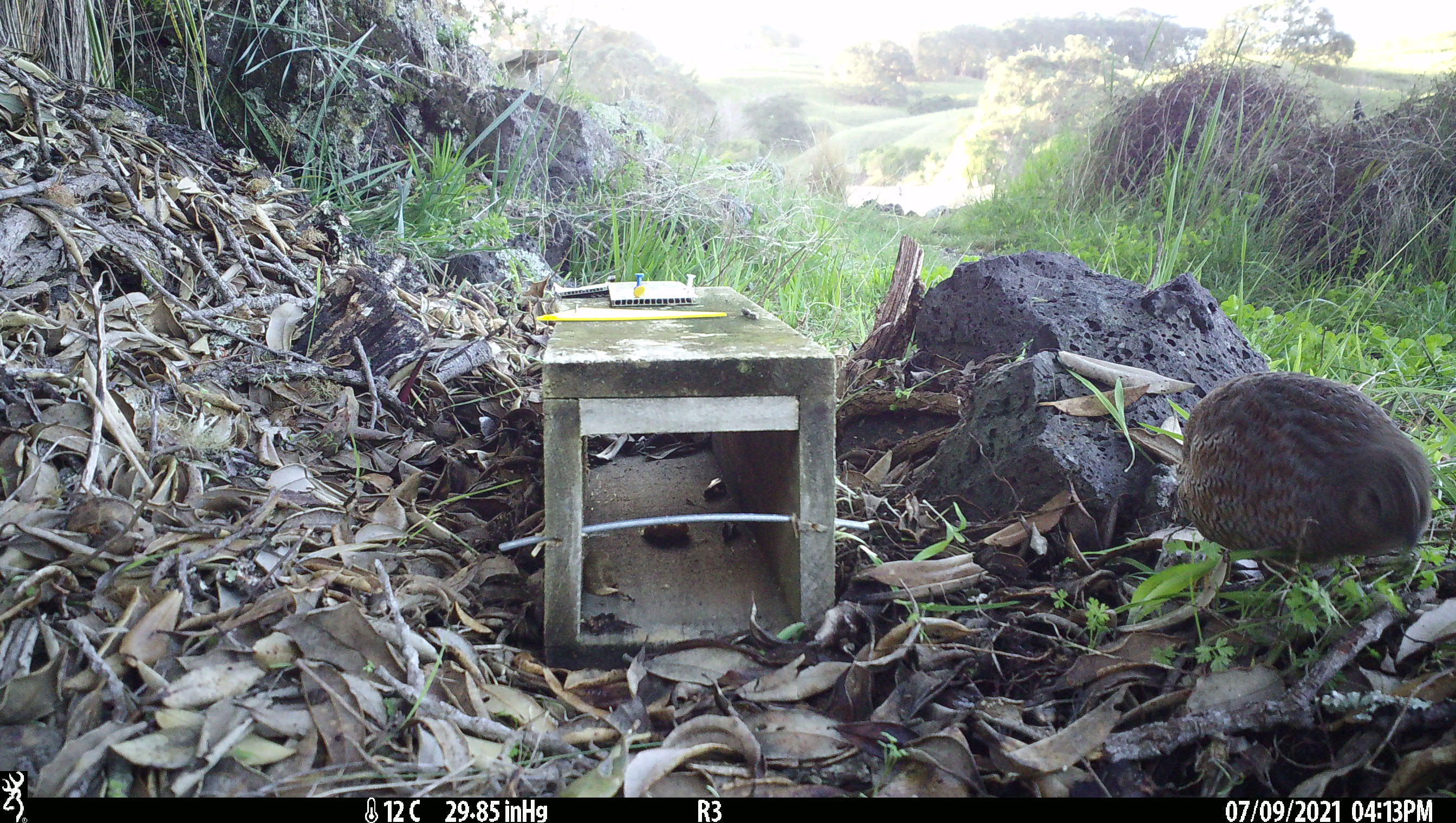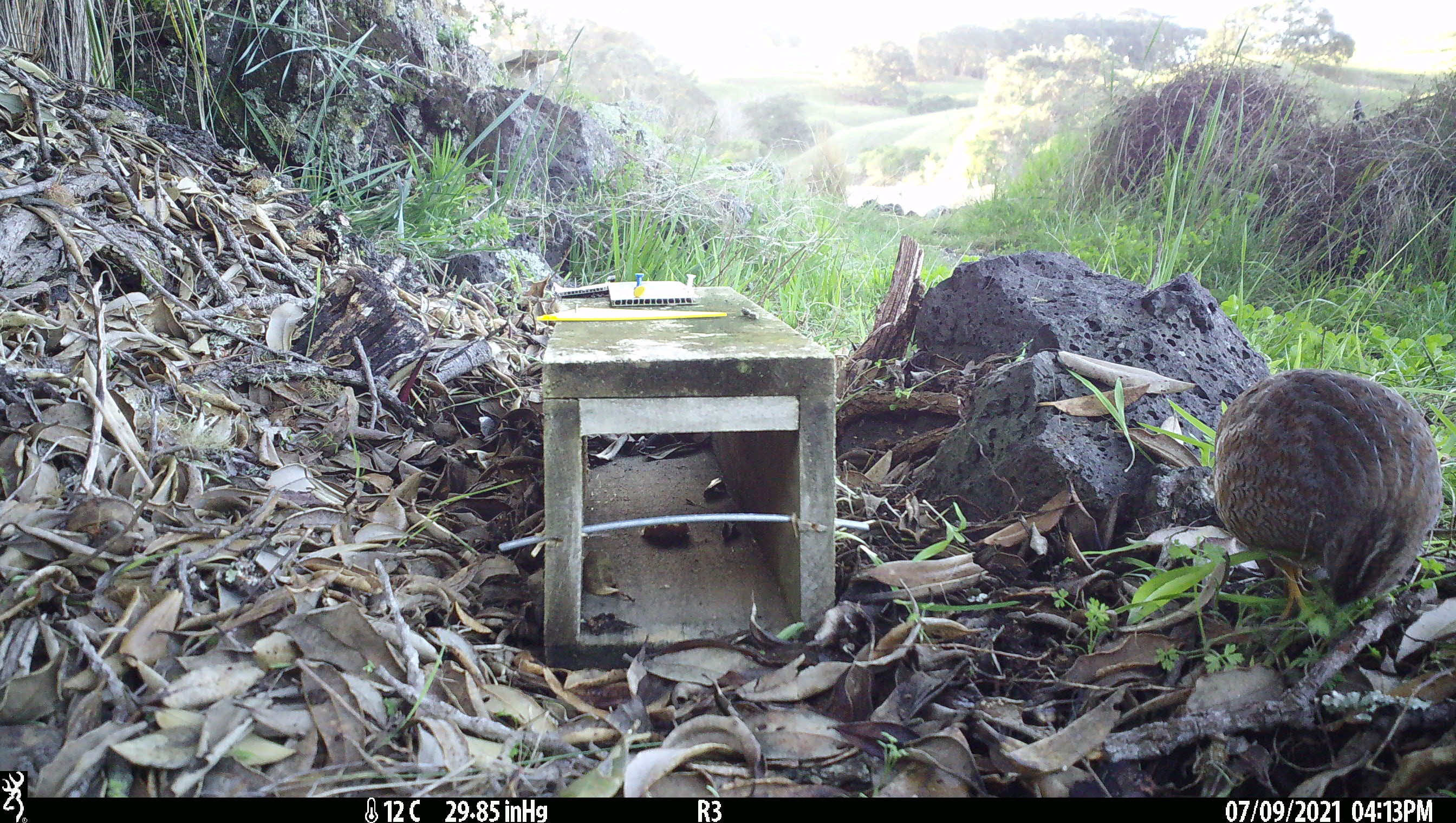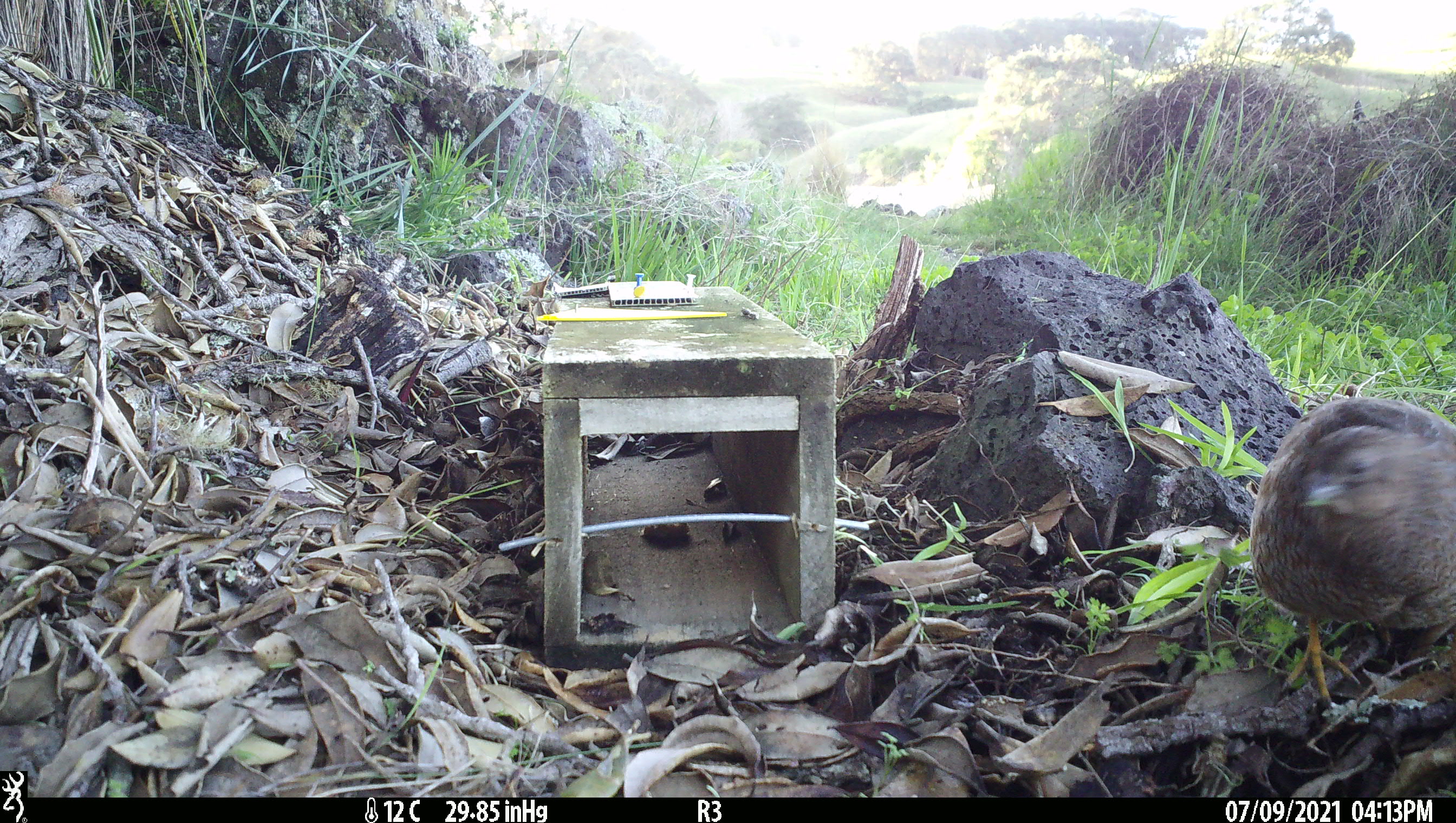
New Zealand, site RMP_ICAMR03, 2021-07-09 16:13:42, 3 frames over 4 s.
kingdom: Animalia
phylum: Chordata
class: Aves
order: Galliformes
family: Phasianidae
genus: Synoicus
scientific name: Synoicus ypsilophorus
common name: brown quail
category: quail brown